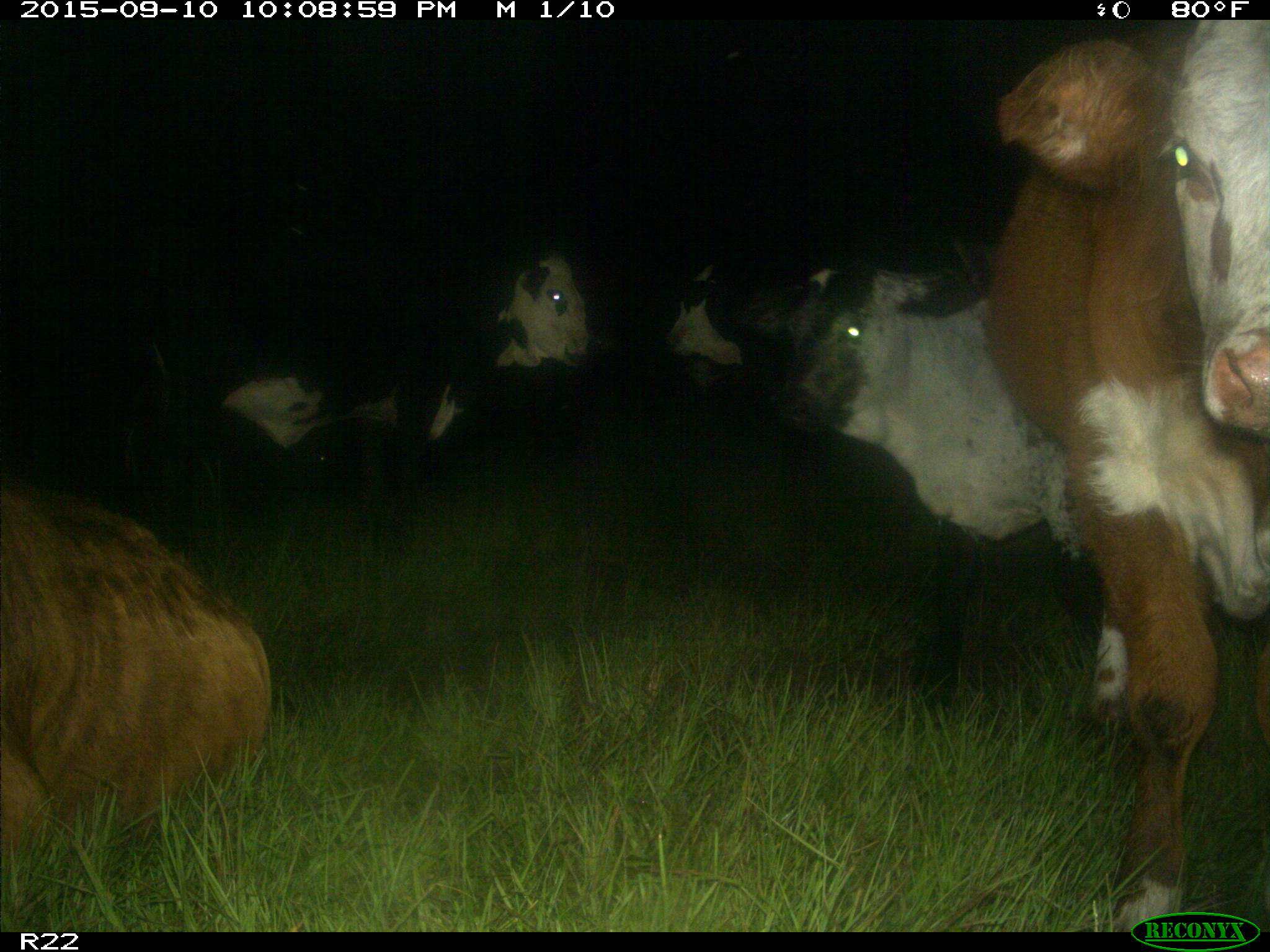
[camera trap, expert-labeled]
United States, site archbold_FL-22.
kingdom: Animalia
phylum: Chordata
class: Mammalia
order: Artiodactyla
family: Bovidae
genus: Bos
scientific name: Bos taurus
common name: domestic cow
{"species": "Bos taurus (domestic cow)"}